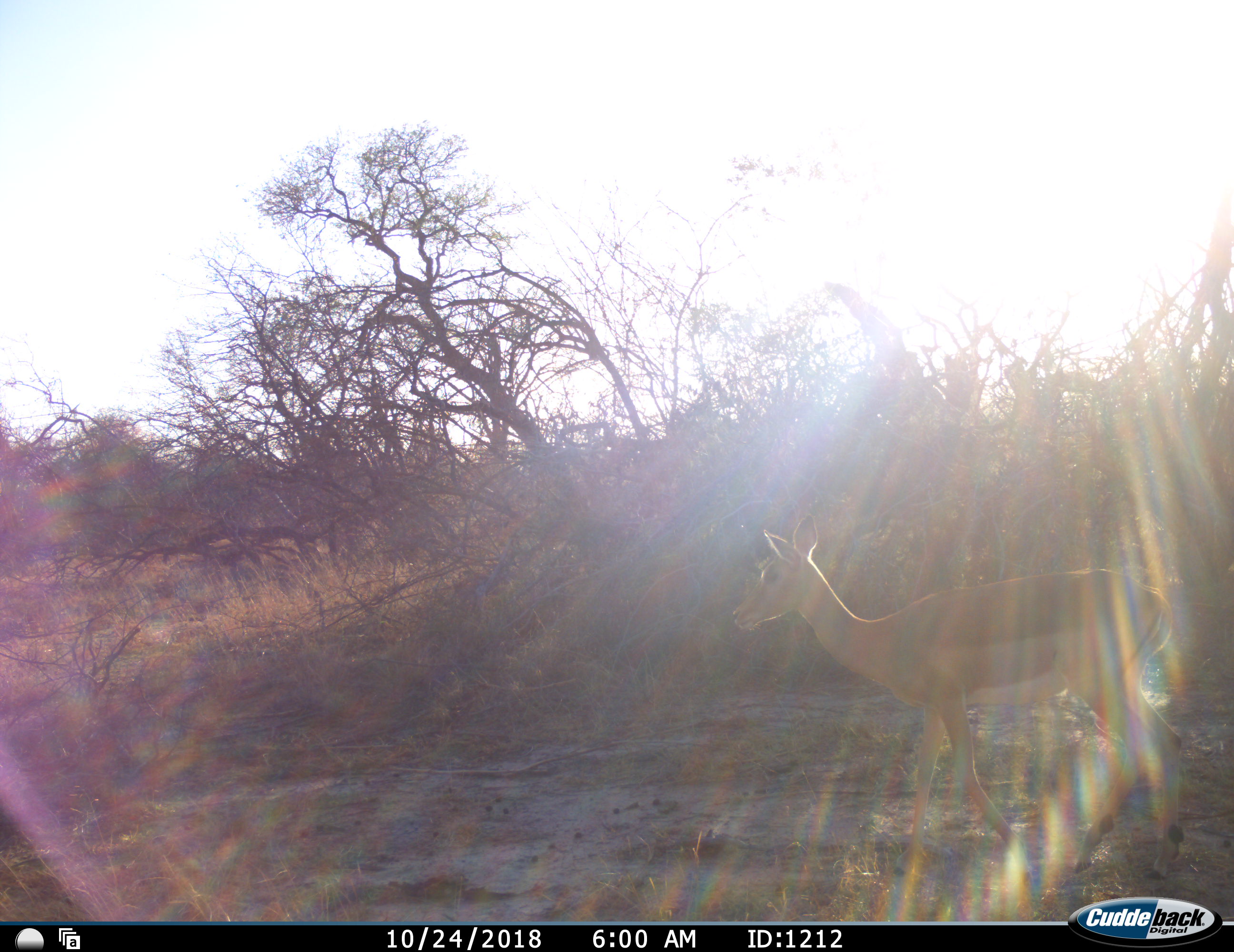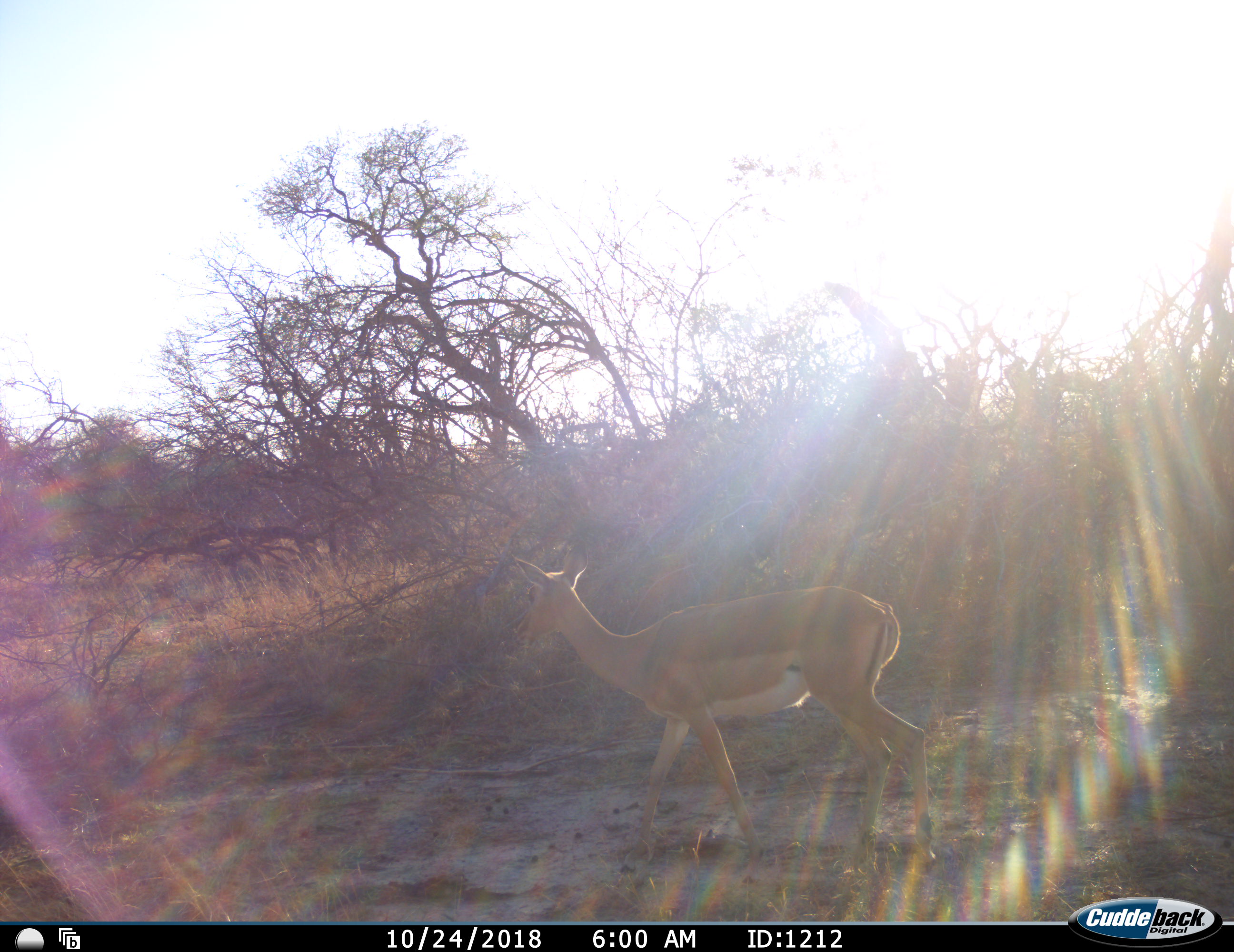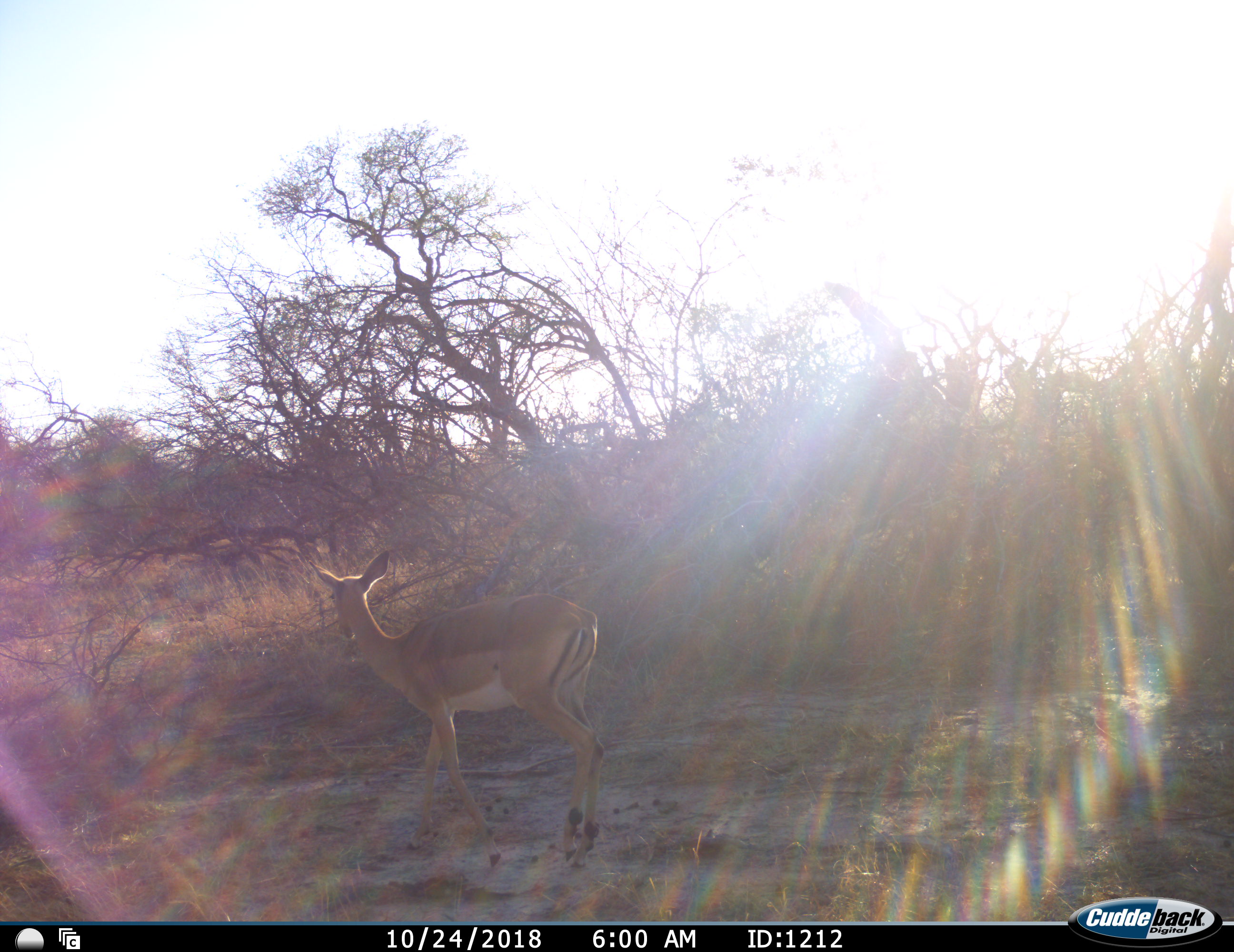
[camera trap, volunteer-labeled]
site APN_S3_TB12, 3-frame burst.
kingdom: Animalia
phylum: Chordata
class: Mammalia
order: Artiodactyla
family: Bovidae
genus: Aepyceros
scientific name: Aepyceros melampus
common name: impala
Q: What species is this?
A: Impala (Aepyceros melampus).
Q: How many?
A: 1.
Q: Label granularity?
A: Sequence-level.